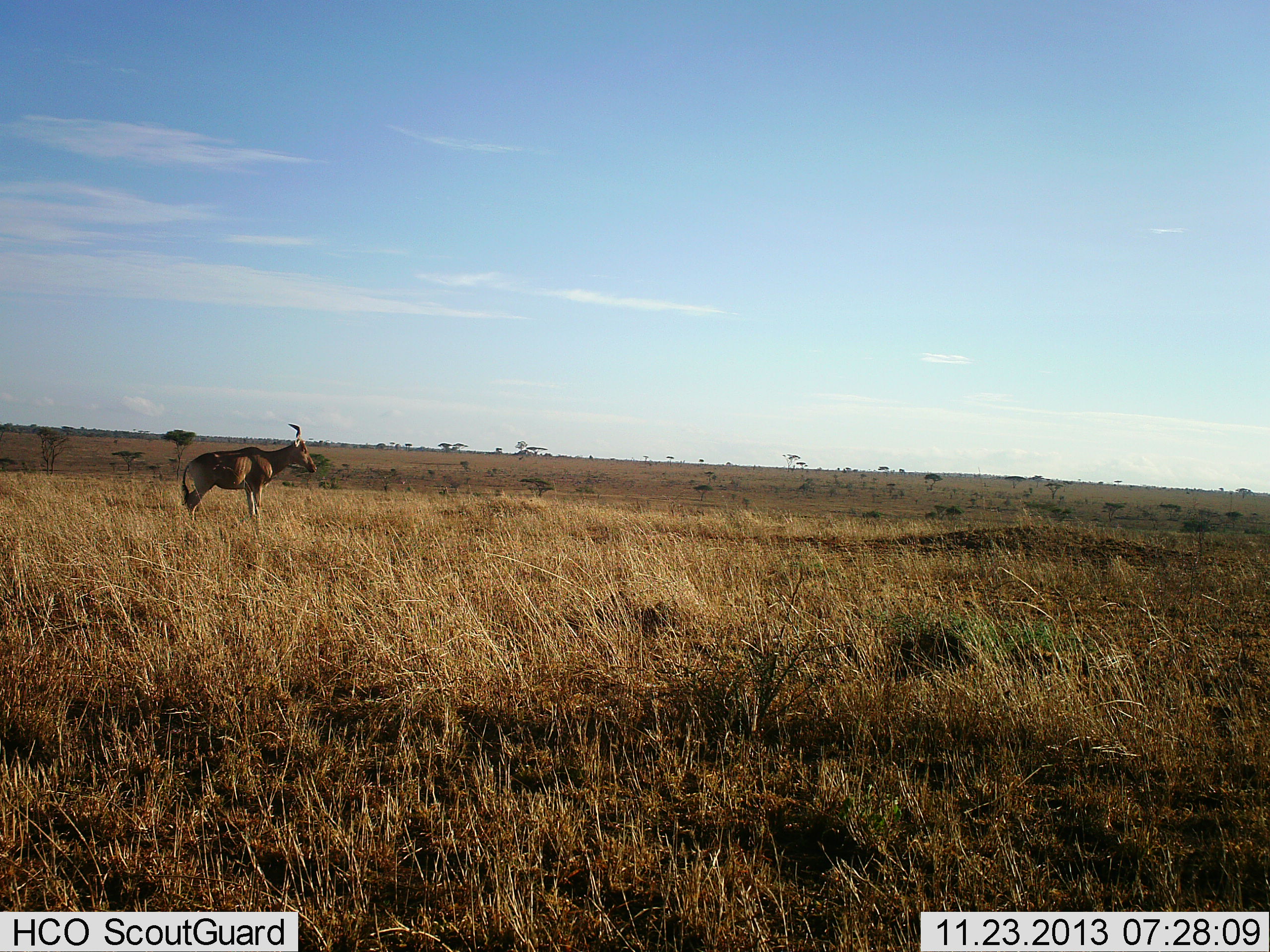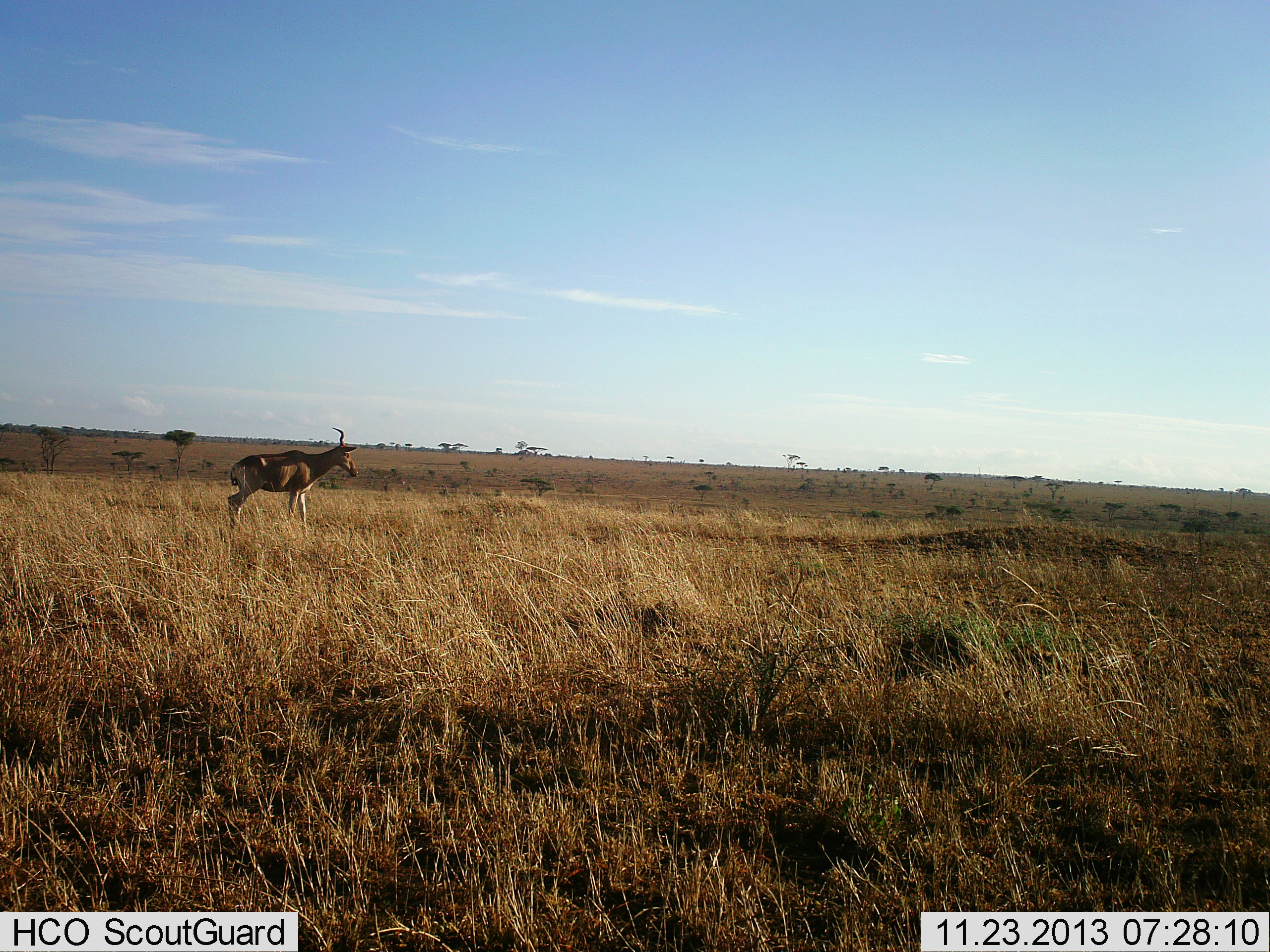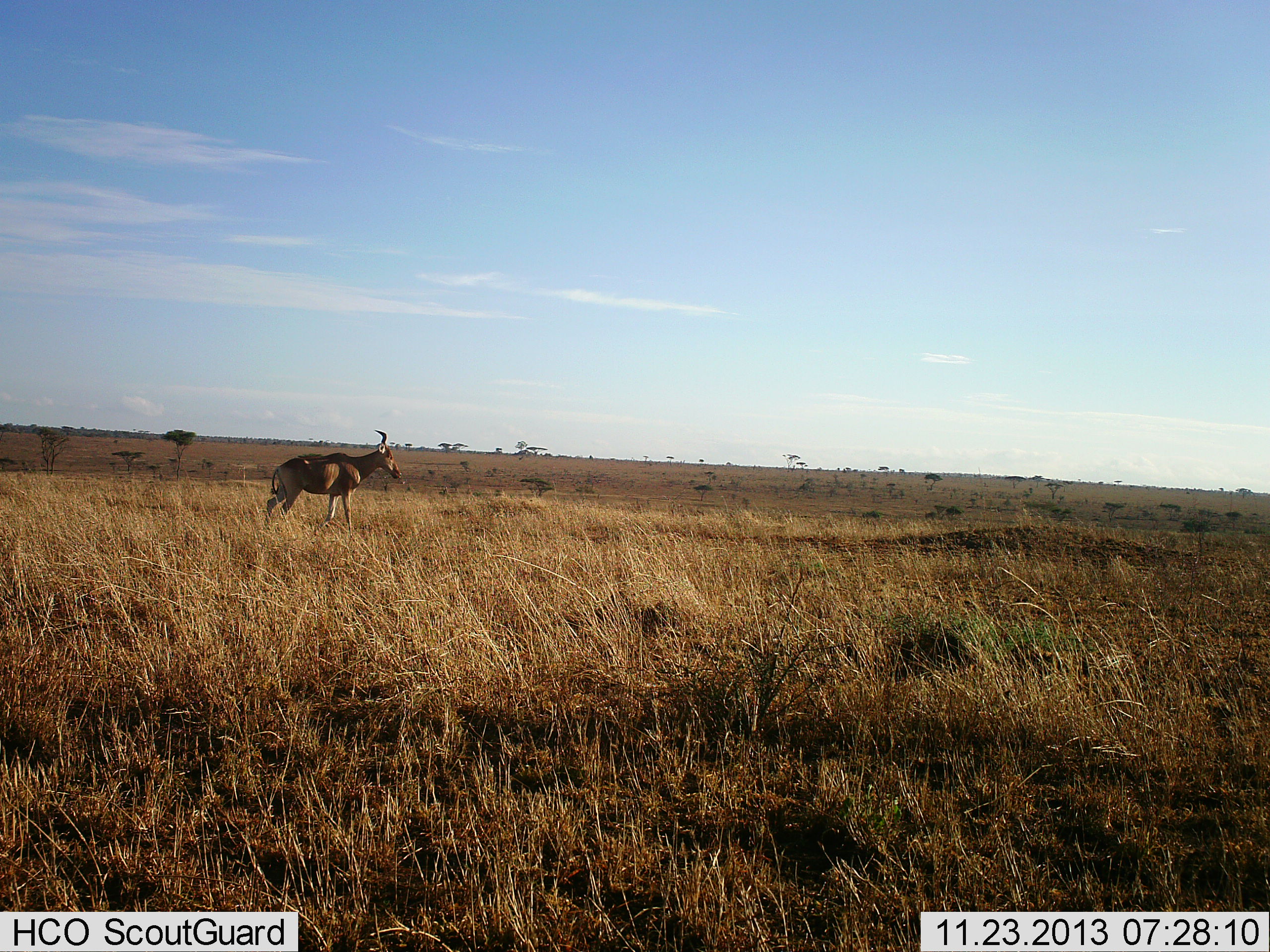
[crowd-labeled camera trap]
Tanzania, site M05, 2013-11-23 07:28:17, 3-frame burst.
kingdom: Animalia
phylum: Chordata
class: Mammalia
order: Artiodactyla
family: Bovidae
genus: Alcelaphus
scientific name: Alcelaphus buselaphus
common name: hartebeest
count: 1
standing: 0%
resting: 0%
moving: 100%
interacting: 0%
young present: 0%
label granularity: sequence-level